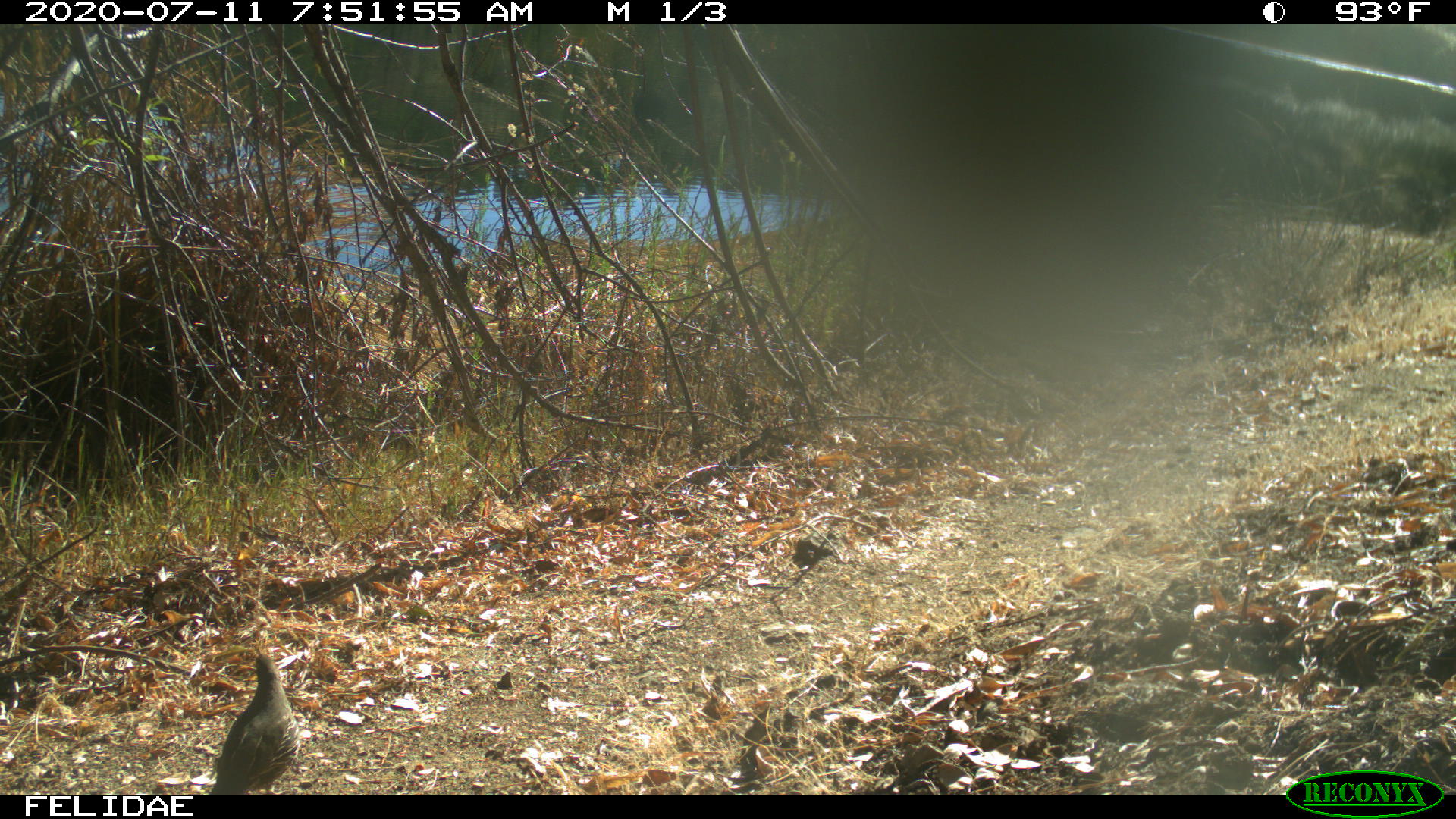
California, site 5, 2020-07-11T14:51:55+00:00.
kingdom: Animalia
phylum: Chordata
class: Aves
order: Galliformes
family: Odontophoridae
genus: Callipepla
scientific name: Callipepla californica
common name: california quail